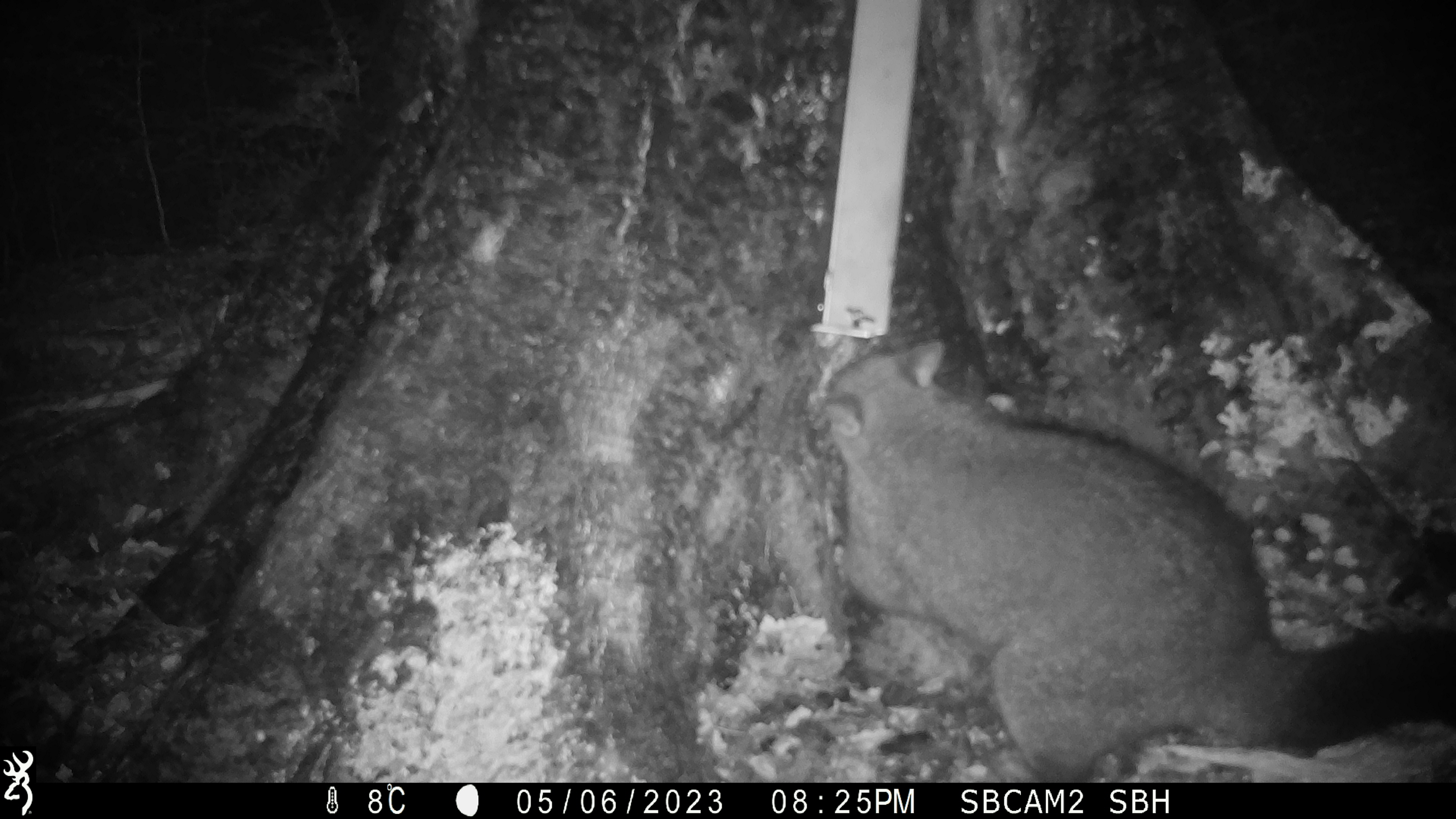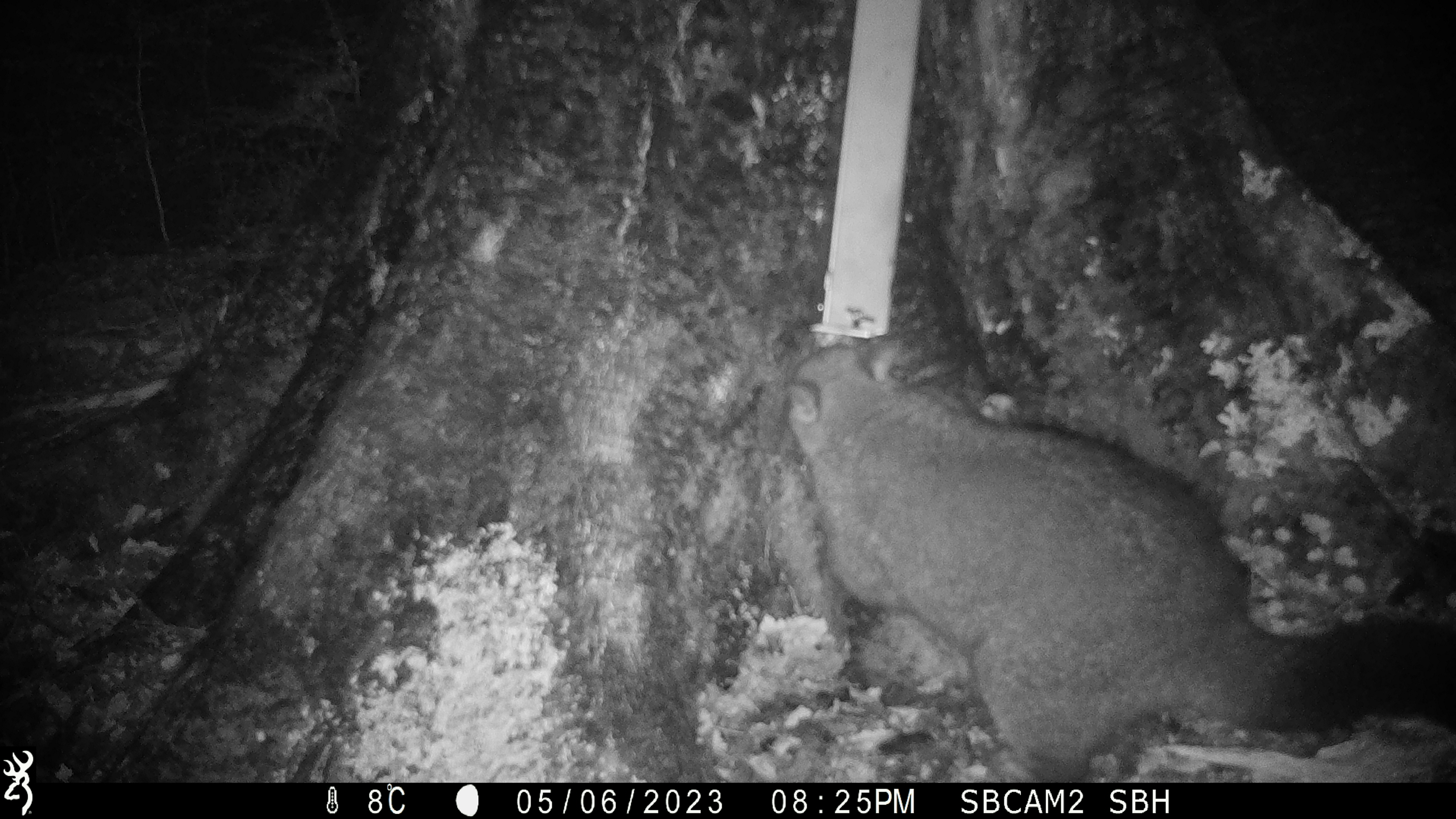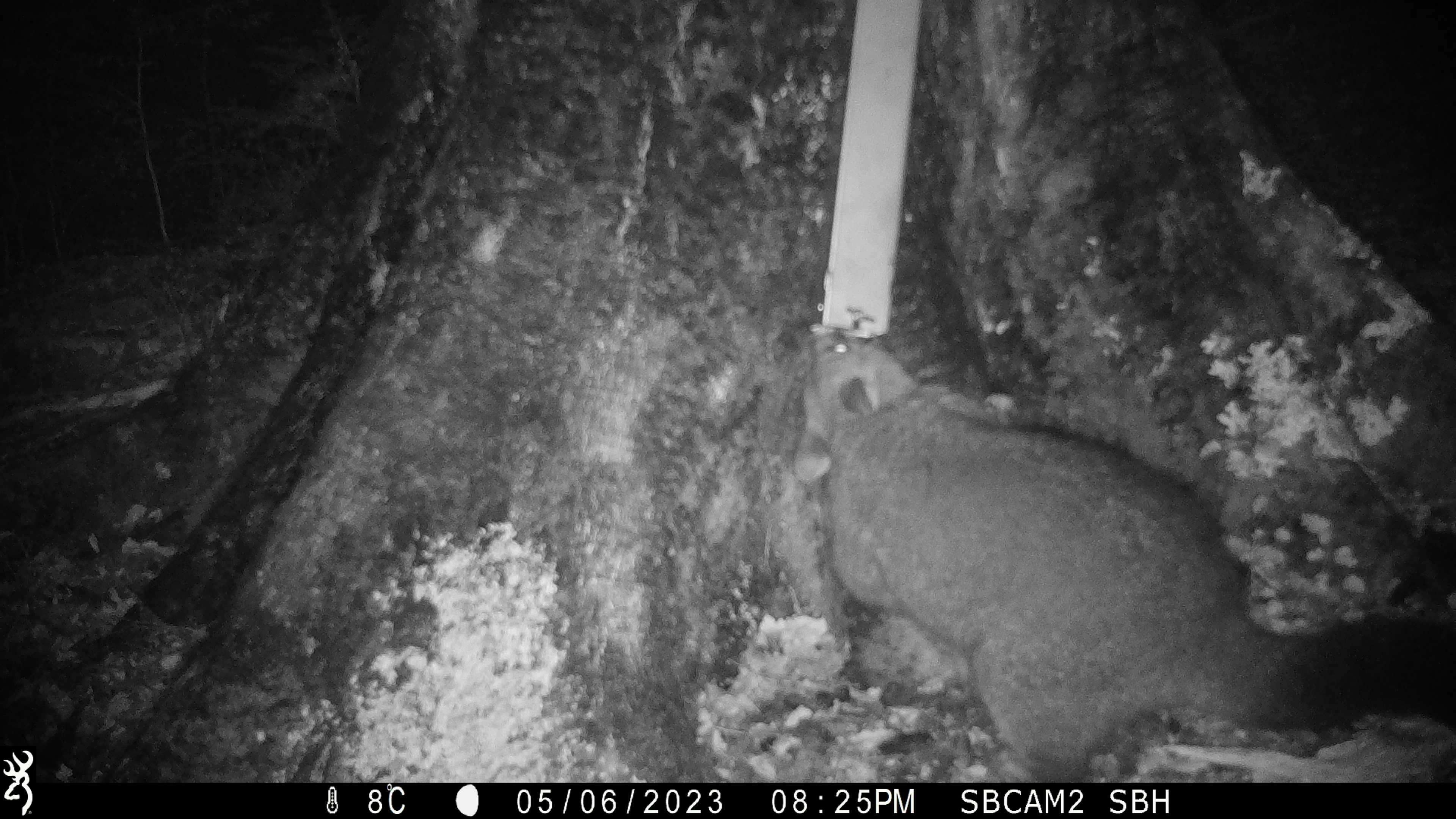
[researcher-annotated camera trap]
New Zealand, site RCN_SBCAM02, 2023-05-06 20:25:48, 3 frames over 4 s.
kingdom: Animalia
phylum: Chordata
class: Mammalia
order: Diprotodontia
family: Phalangeridae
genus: Trichosurus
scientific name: Trichosurus vulpecula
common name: common brushtail possum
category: possum